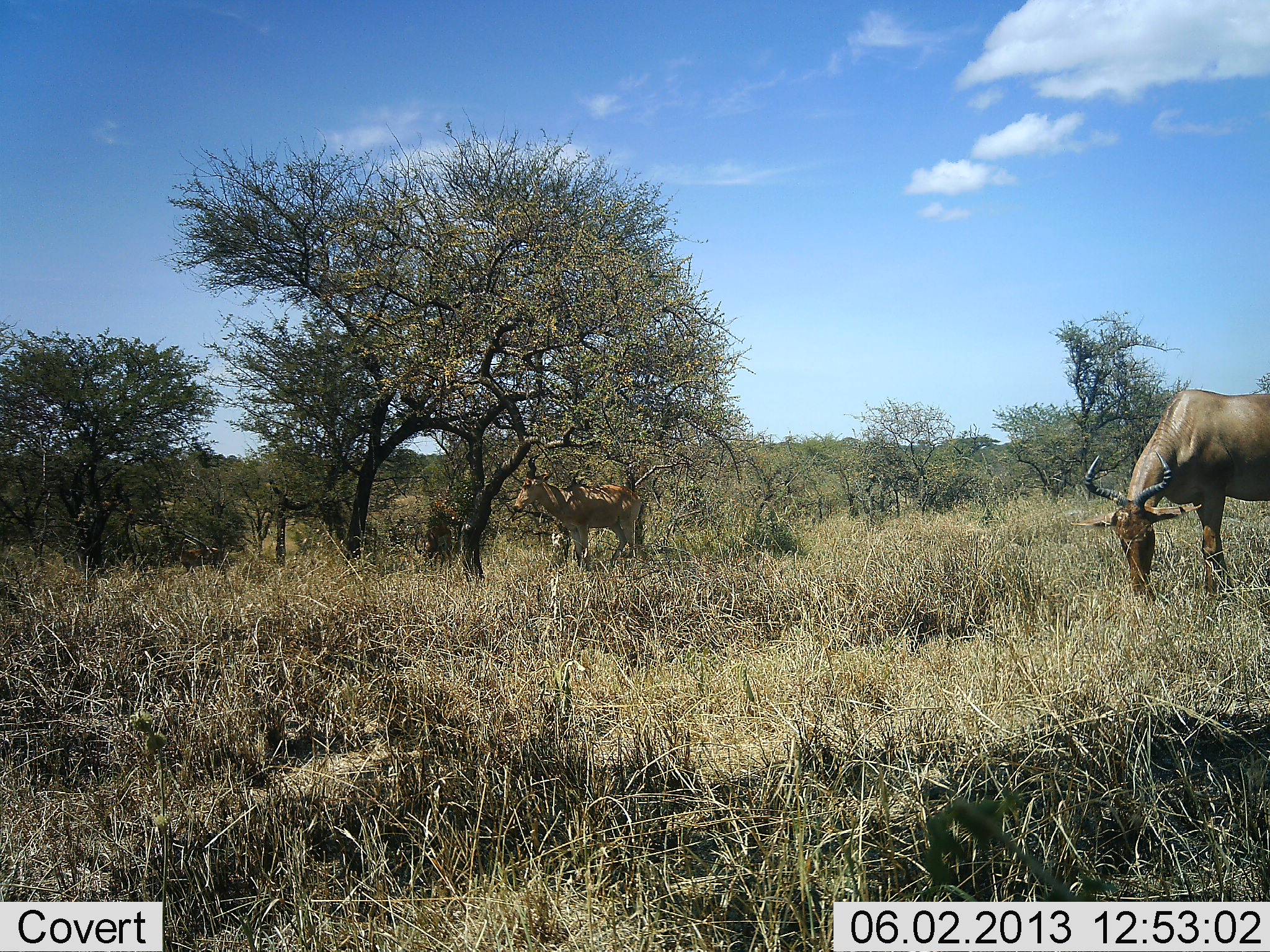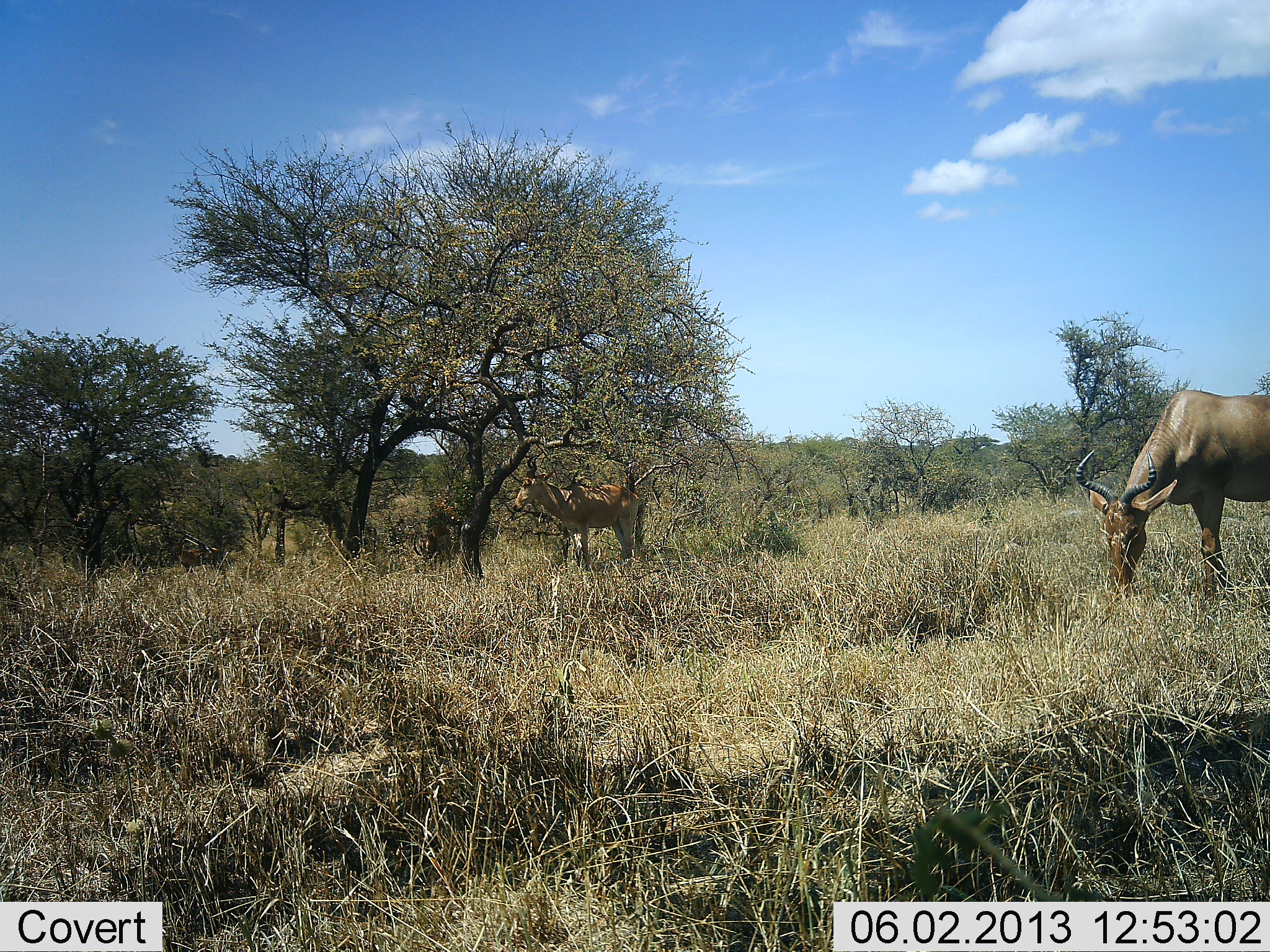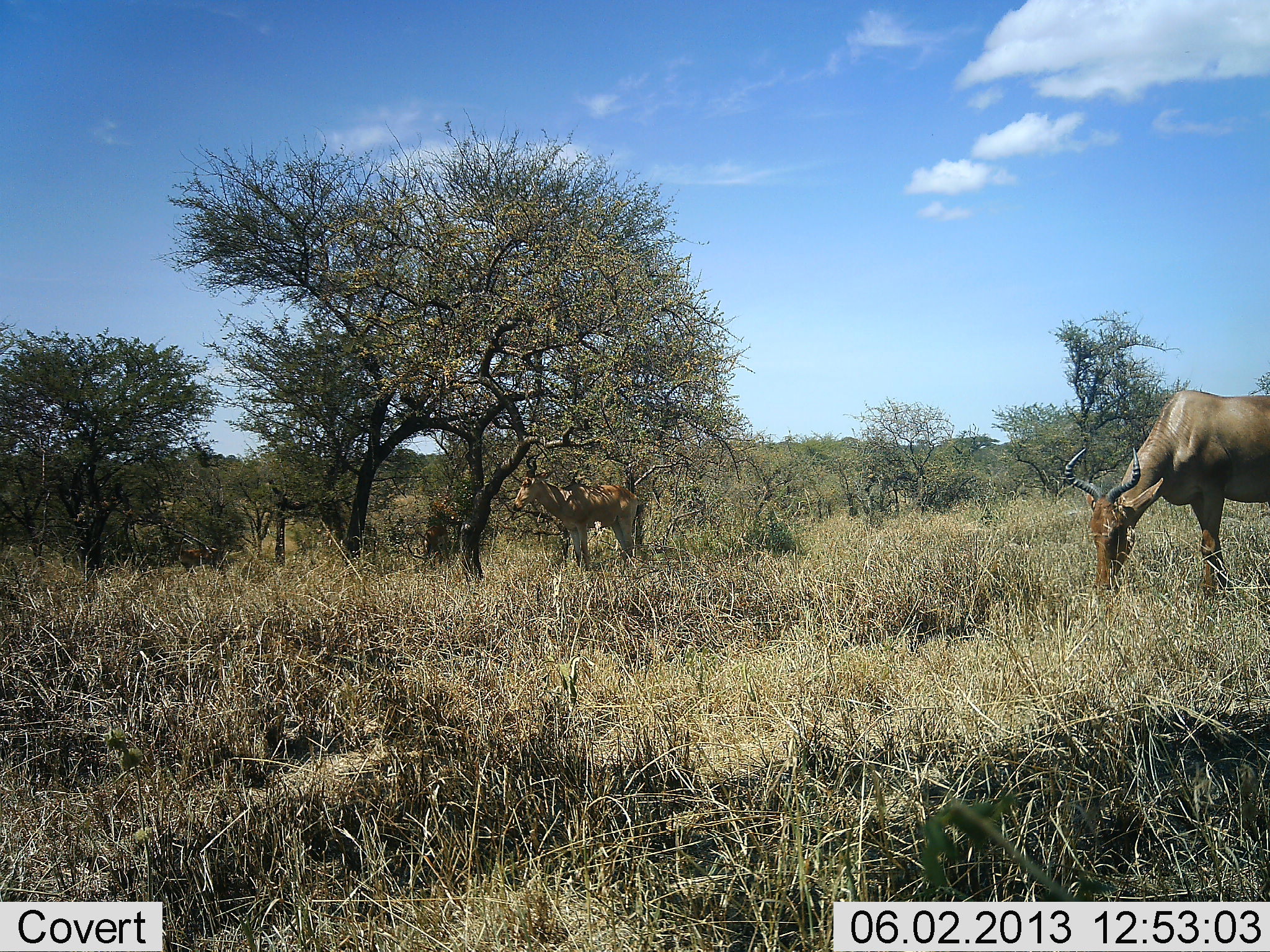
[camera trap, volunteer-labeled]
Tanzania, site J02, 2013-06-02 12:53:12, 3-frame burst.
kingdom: Animalia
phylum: Chordata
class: Mammalia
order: Artiodactyla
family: Bovidae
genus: Alcelaphus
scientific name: Alcelaphus buselaphus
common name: hartebeest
Hartebeest (Alcelaphus buselaphus), count 2. Behavior (volunteer vote fractions): standing 100%, resting 0%, moving 0%, interacting 0%. Young present (vote fraction): 0%. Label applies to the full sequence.